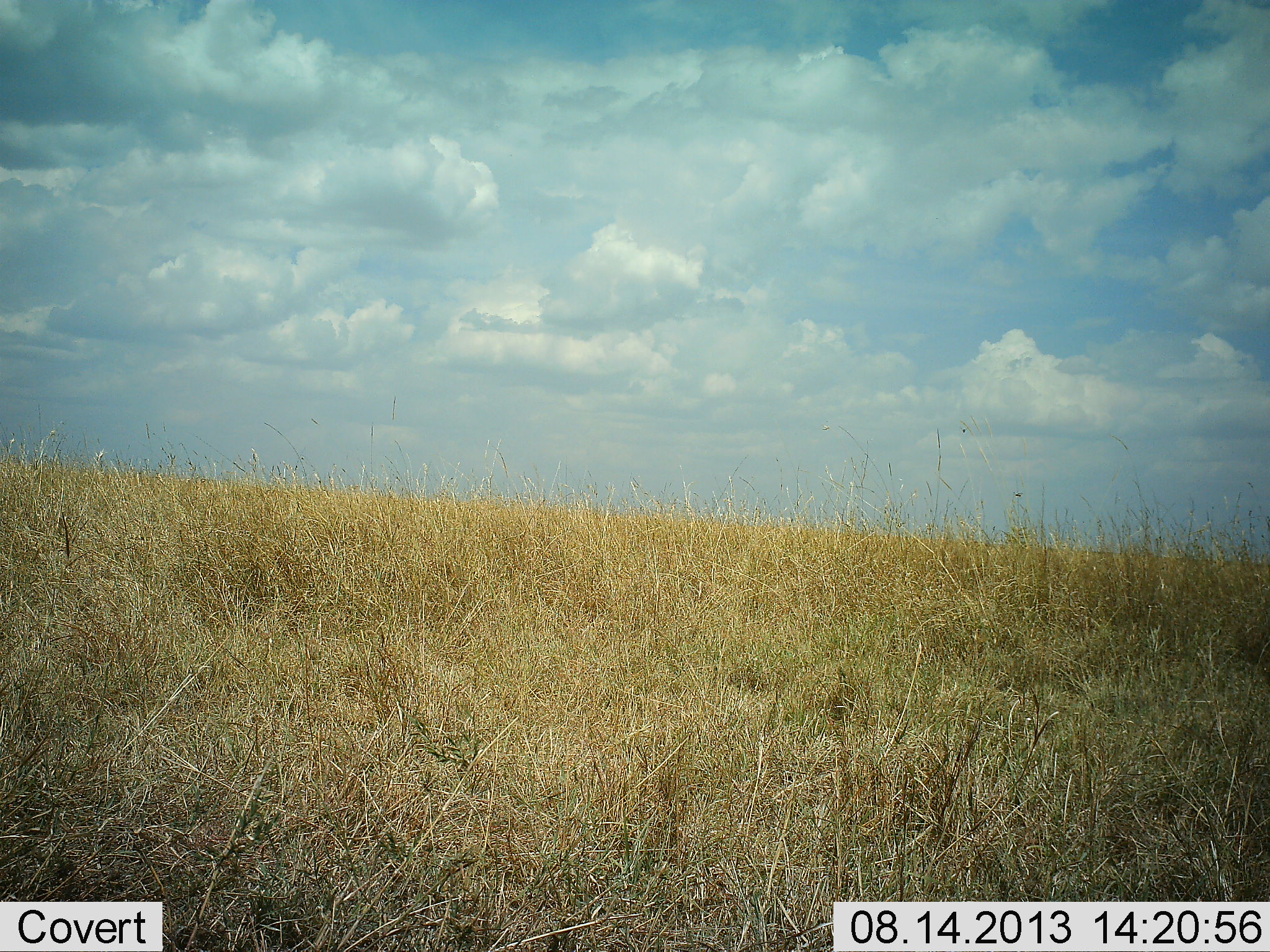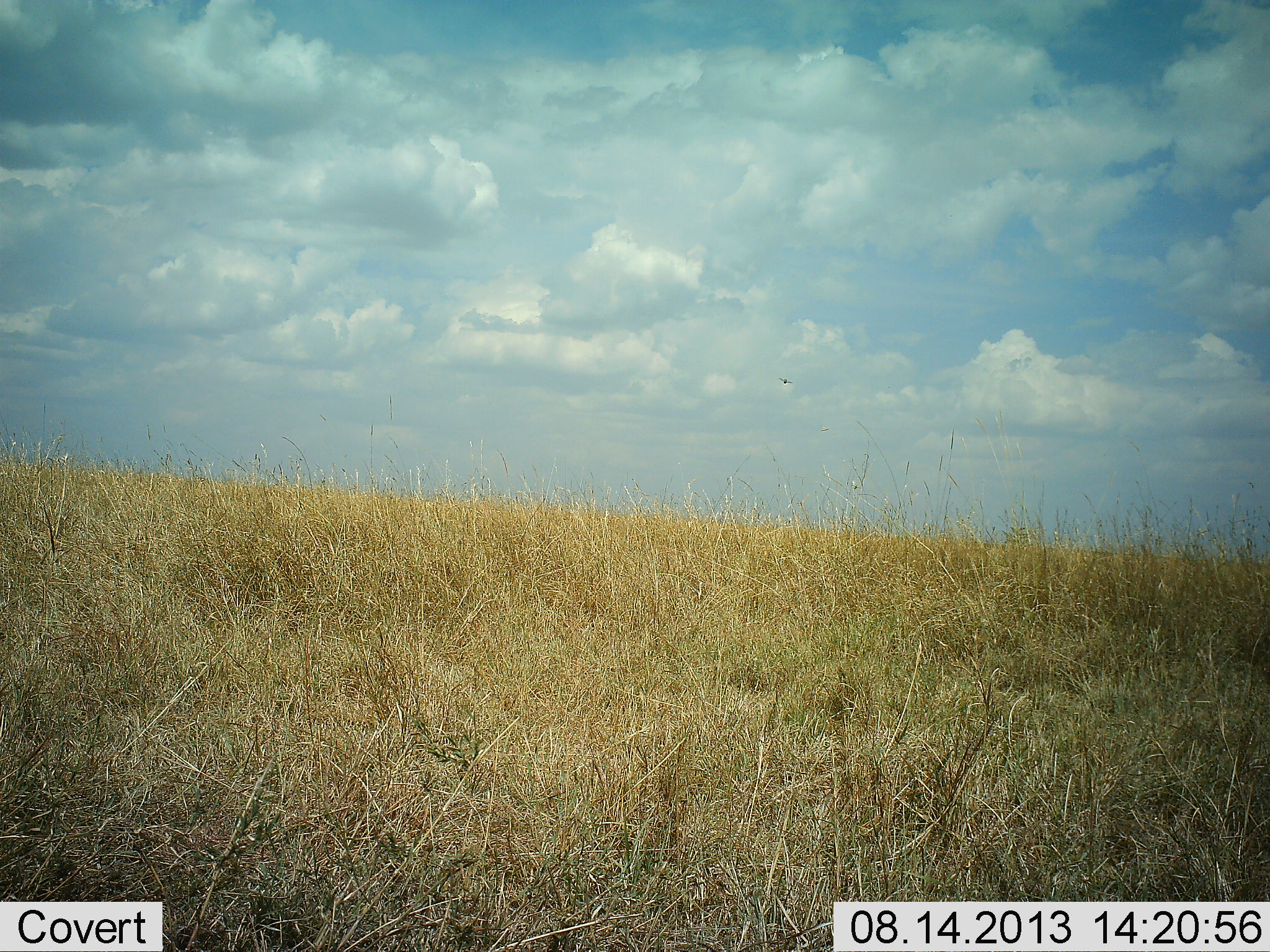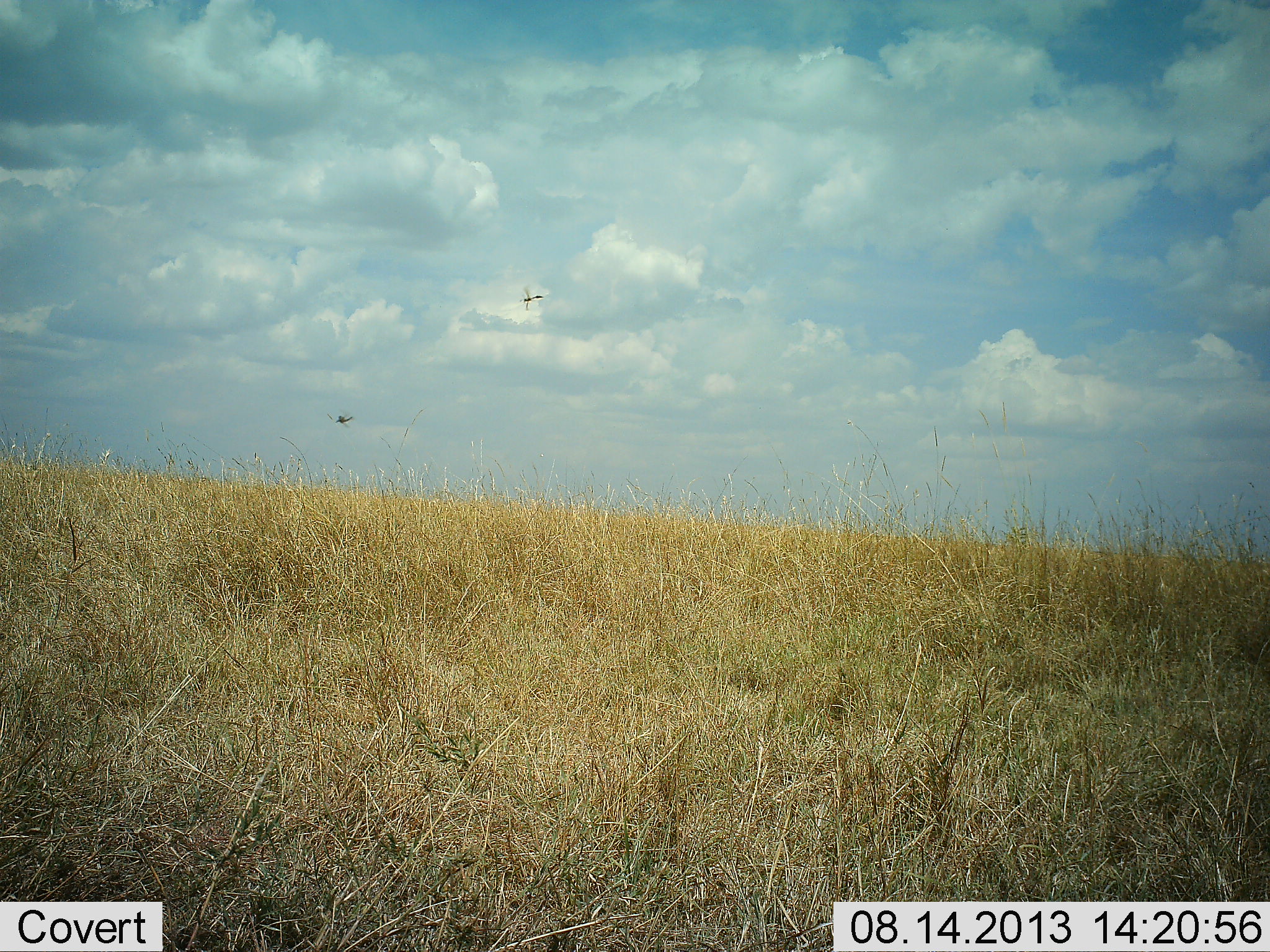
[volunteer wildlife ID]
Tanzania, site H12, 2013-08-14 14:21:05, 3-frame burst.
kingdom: Animalia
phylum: Chordata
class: Aves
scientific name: Aves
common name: bird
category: otherbird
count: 2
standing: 0%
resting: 0%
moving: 100%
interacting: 0%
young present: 0%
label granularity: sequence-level